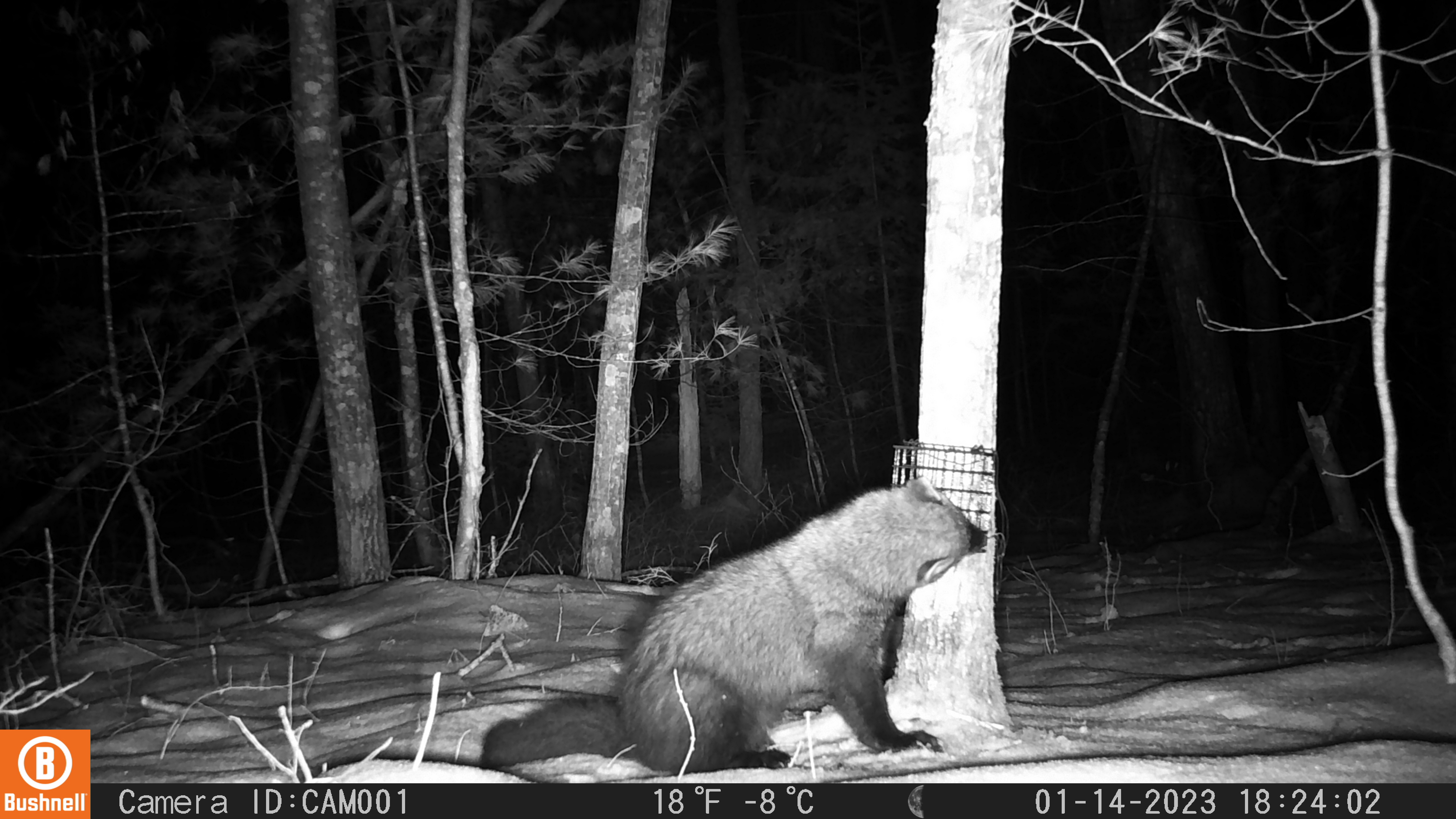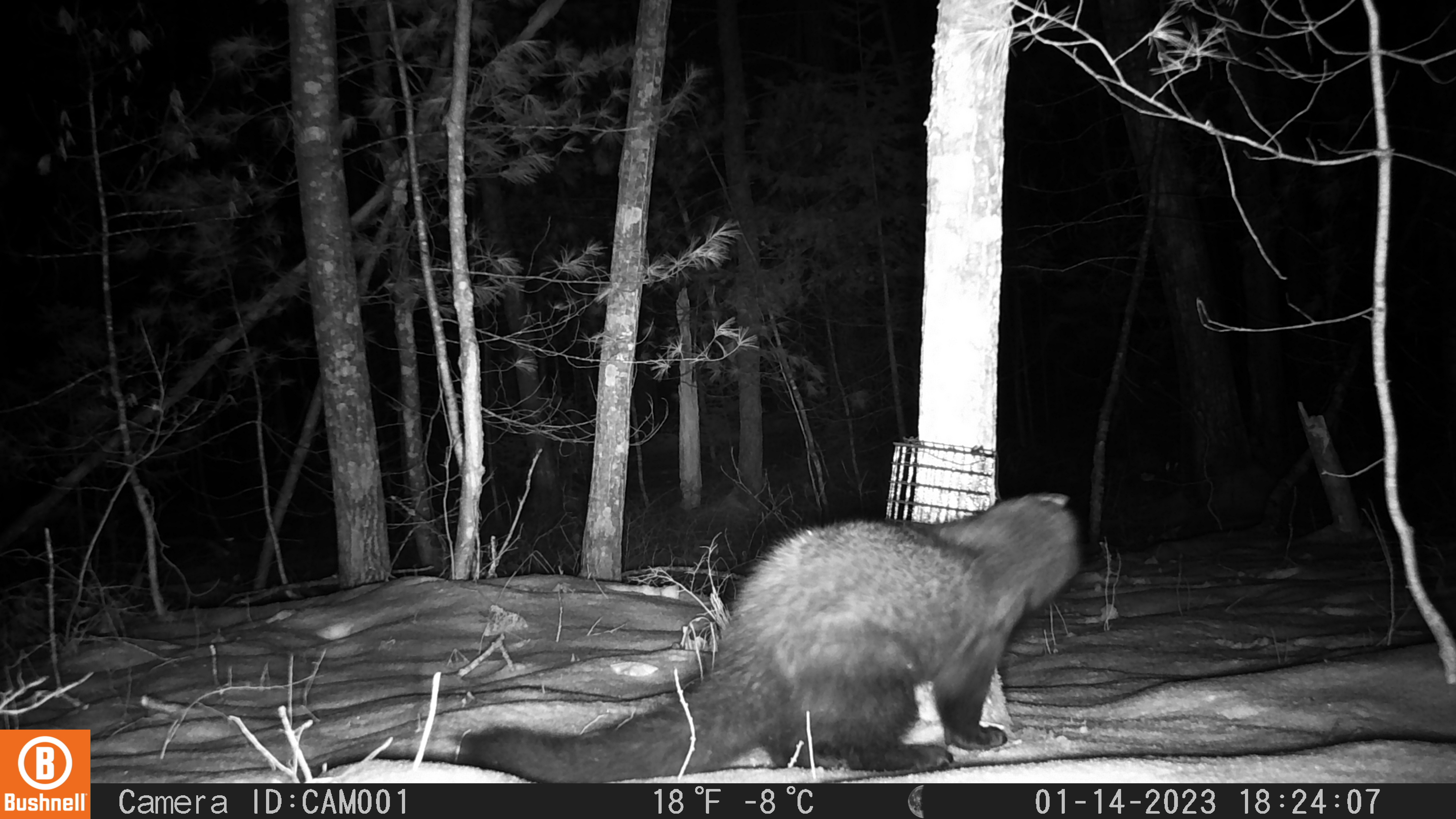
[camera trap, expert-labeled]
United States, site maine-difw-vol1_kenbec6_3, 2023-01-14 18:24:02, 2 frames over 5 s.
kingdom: Animalia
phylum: Chordata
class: Mammalia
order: Carnivora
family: Mustelidae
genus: Pekania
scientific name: Pekania pennanti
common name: fisher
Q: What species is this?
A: Fisher (Pekania pennanti).